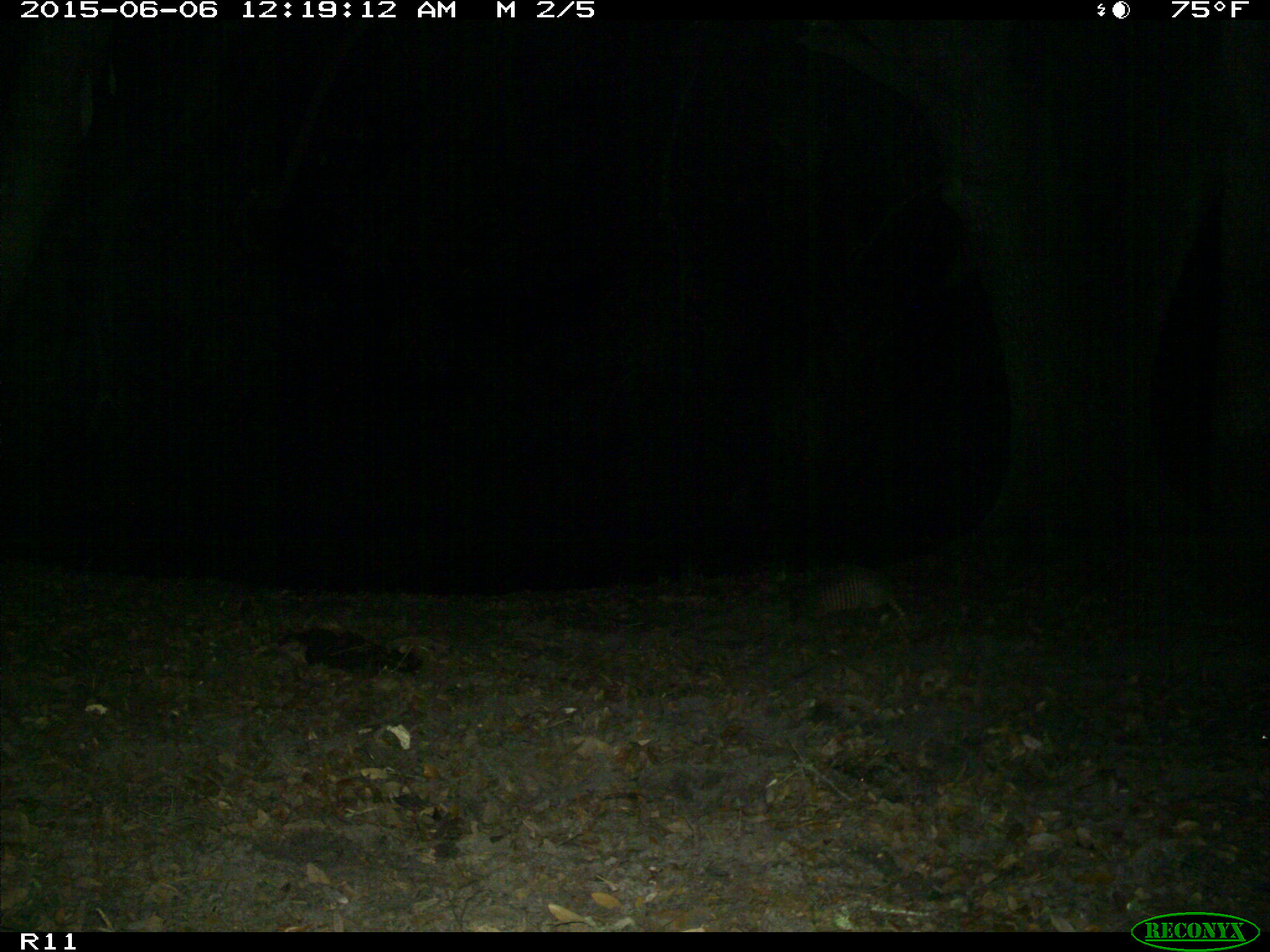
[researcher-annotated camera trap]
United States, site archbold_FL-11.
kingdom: Animalia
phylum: Chordata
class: Mammalia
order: Cingulata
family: Dasypodidae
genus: Dasypus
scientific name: Dasypus novemcinctus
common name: nine-banded armadillo